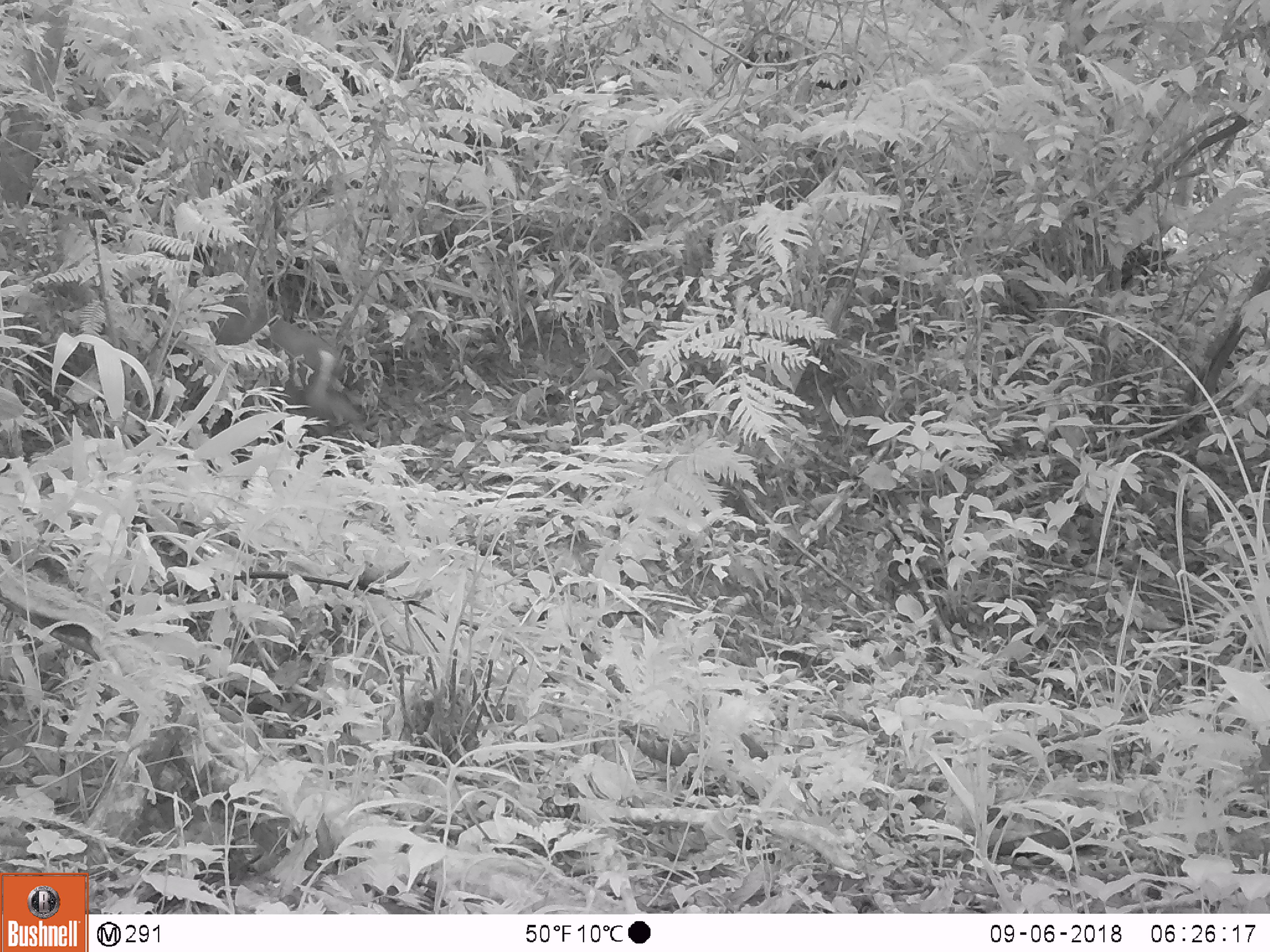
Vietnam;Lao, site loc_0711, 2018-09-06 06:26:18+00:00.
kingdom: Animalia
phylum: Chordata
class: Mammalia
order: Artiodactyla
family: Cervidae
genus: Muntiacus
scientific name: Muntiacus rooseveltorum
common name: roosevelt's muntjac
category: roosevelts muntjac group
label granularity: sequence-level